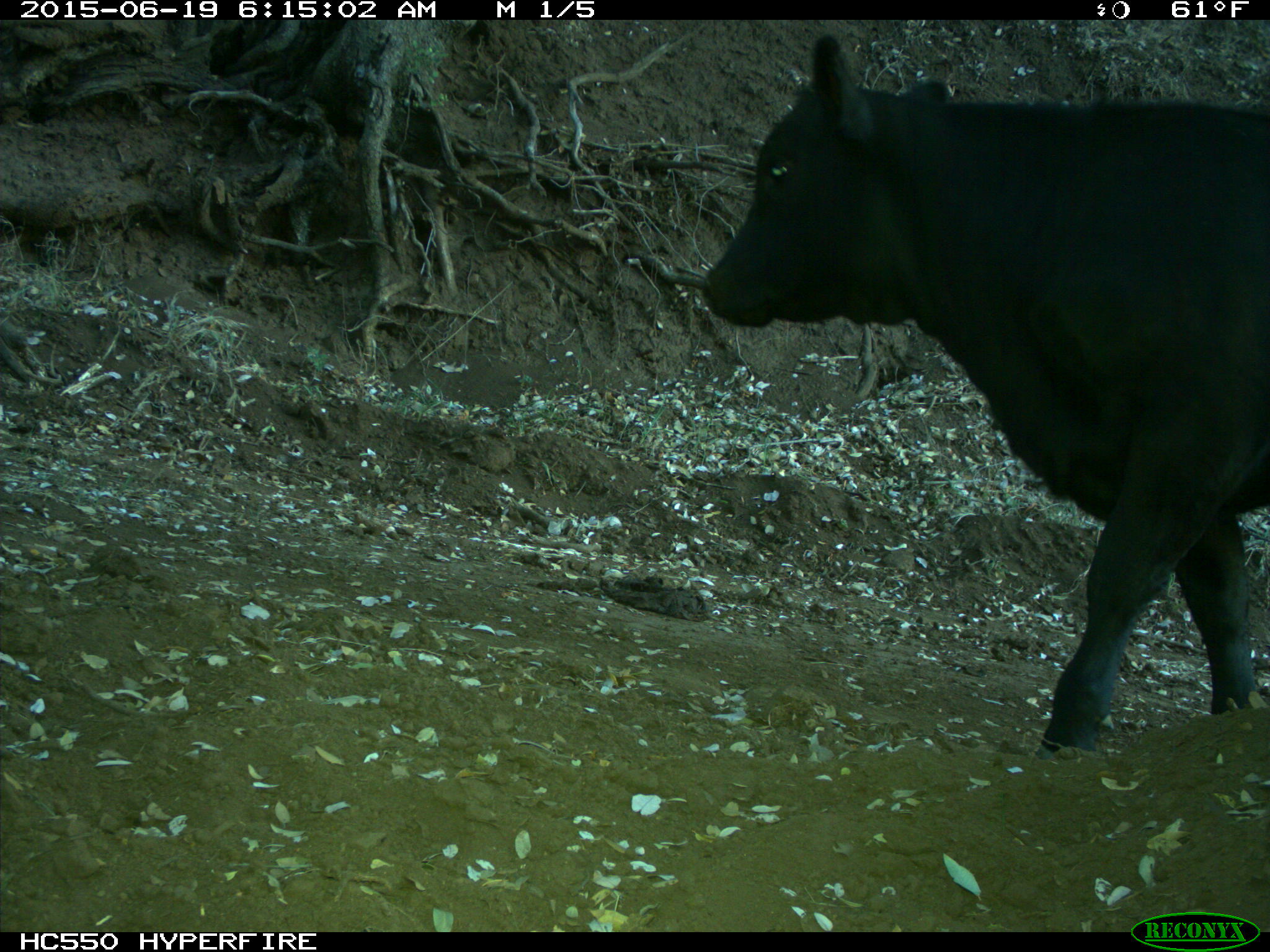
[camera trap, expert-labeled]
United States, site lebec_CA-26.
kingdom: Animalia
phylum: Chordata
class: Mammalia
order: Artiodactyla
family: Bovidae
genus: Bos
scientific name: Bos taurus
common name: domestic cow